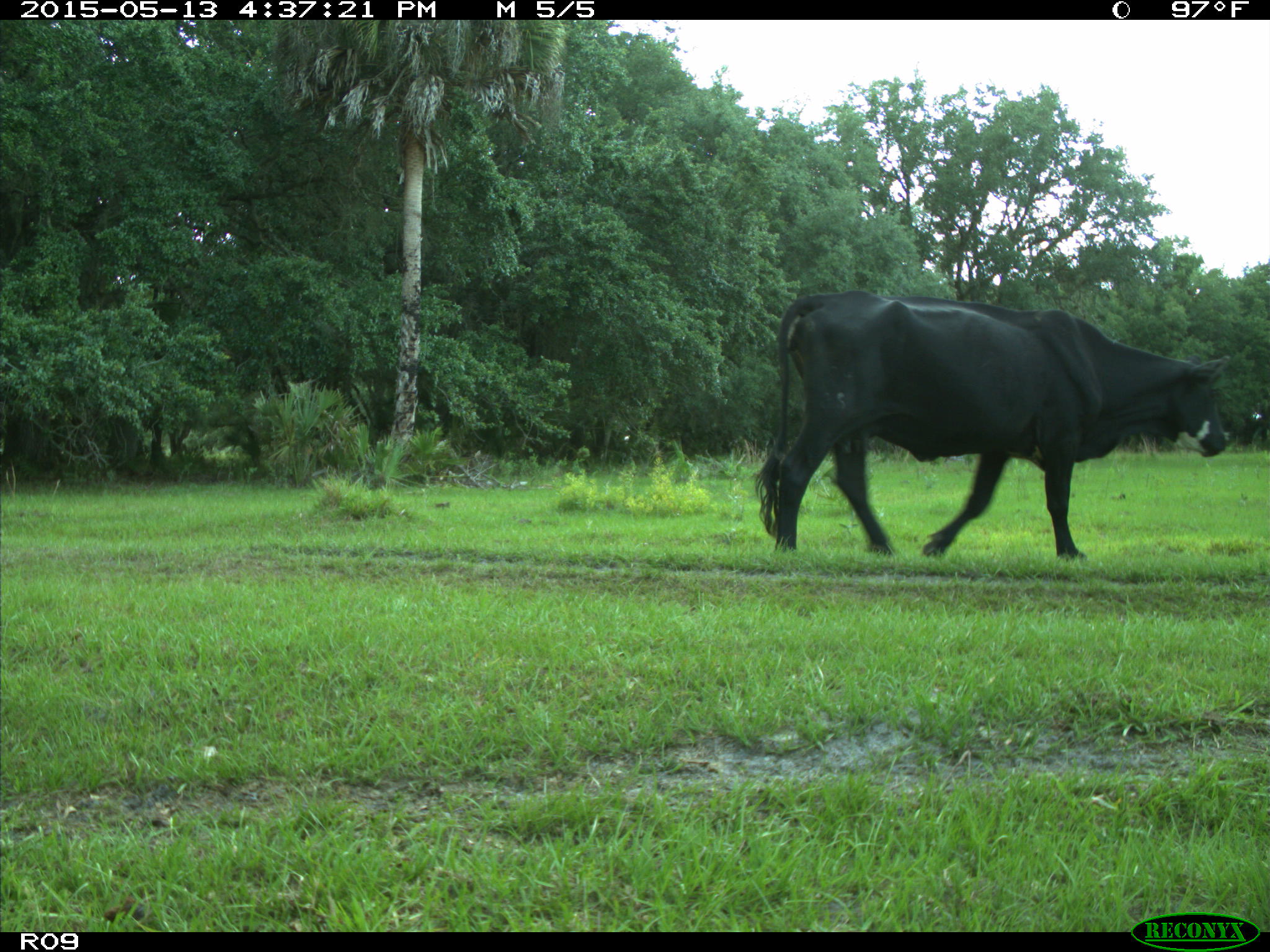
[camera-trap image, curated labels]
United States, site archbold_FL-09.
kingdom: Animalia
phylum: Chordata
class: Mammalia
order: Artiodactyla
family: Bovidae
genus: Bos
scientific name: Bos taurus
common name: domestic cow